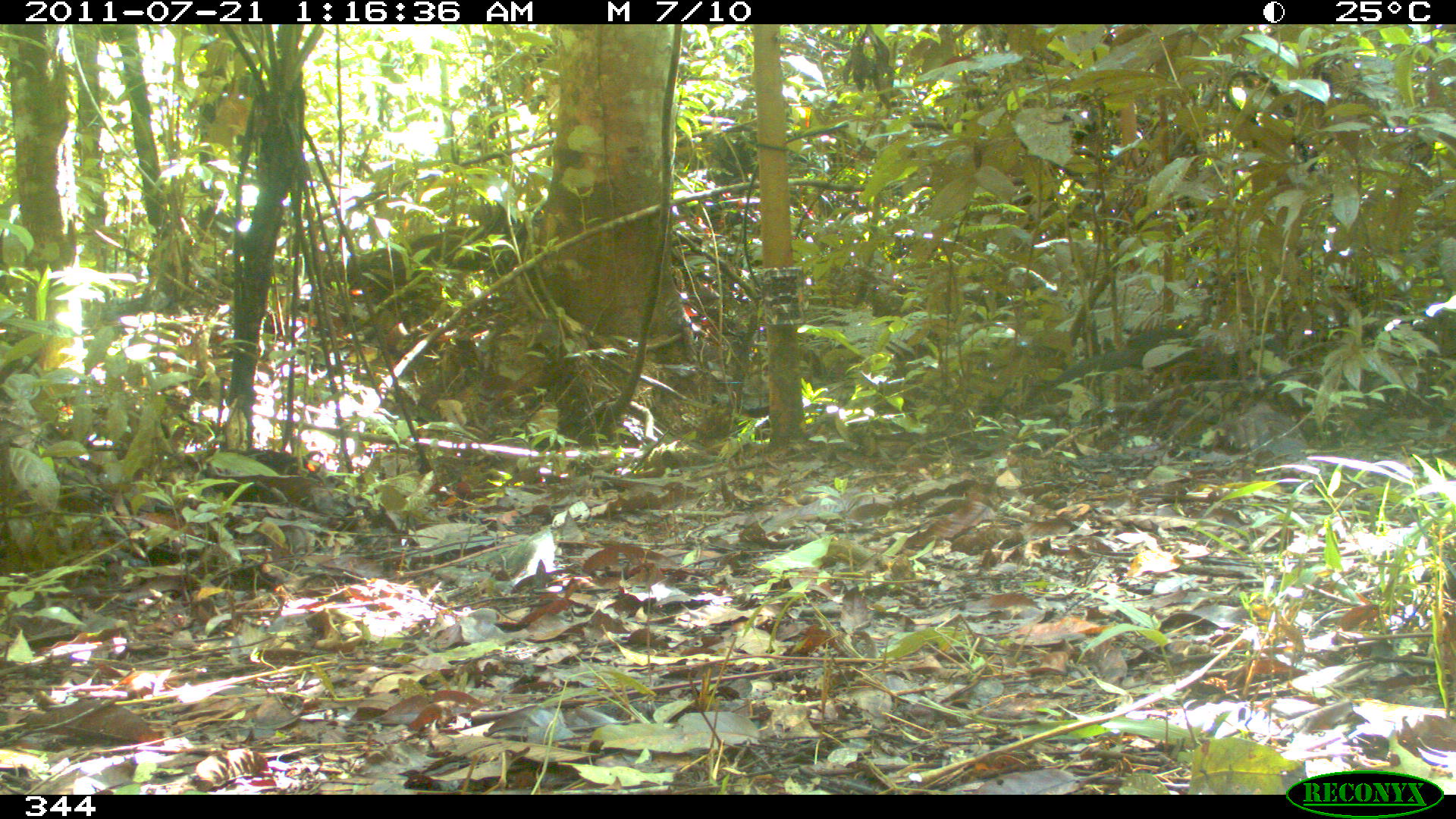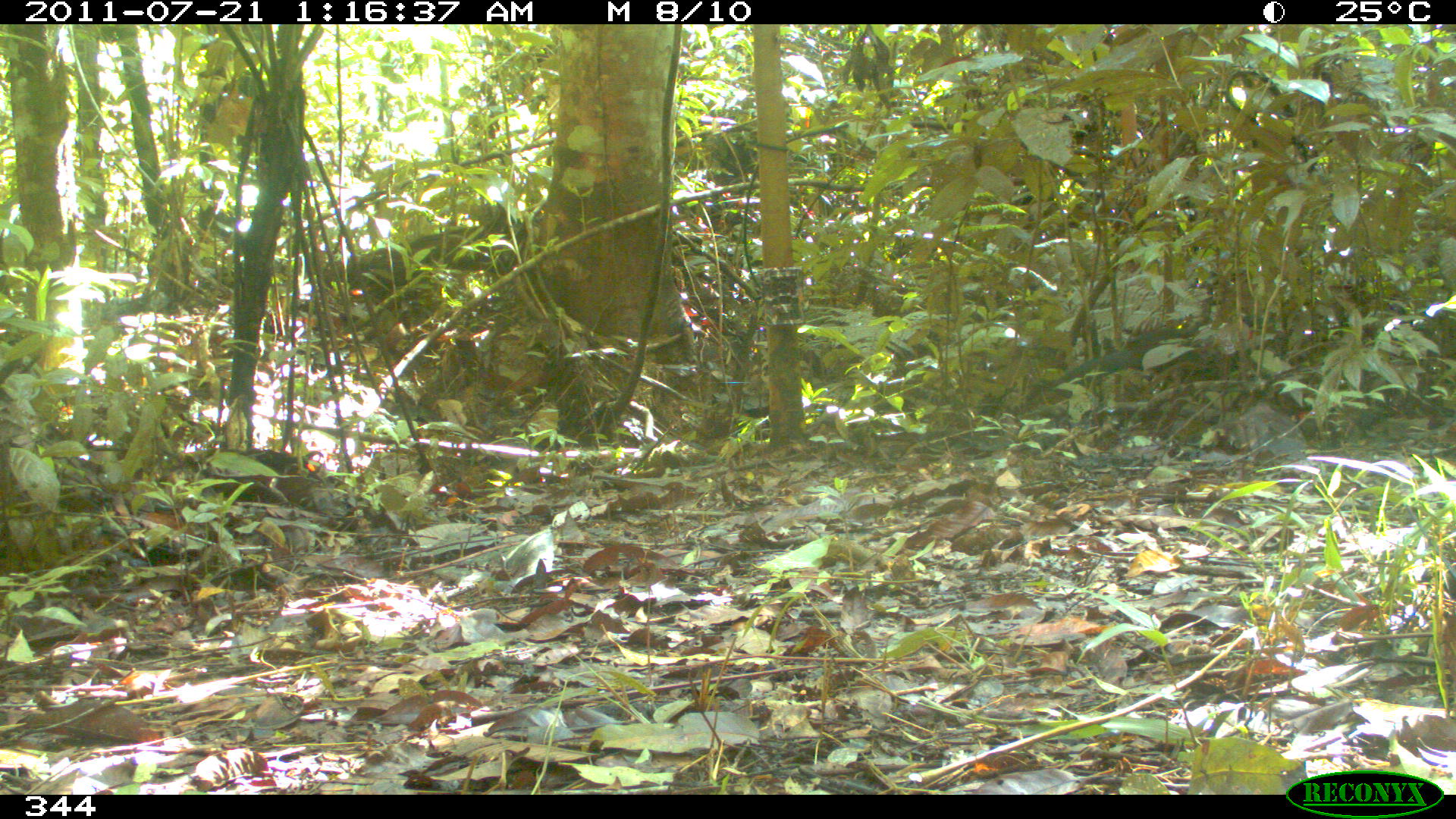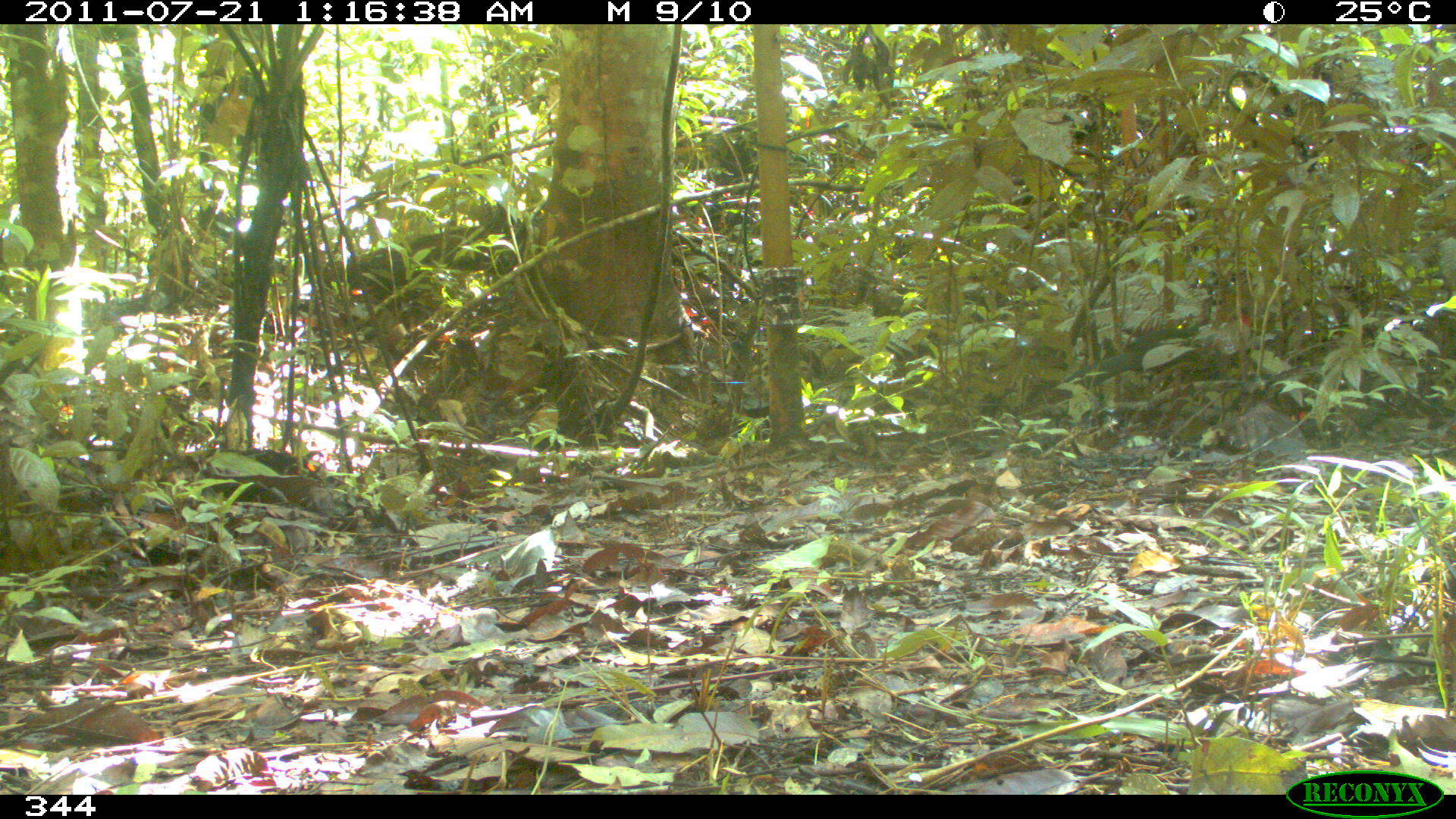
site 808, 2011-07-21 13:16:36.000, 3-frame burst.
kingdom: Animalia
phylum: Chordata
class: Aves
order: Galliformes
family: Cracidae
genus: Penelope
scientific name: Penelope jacquacu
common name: spix's guan